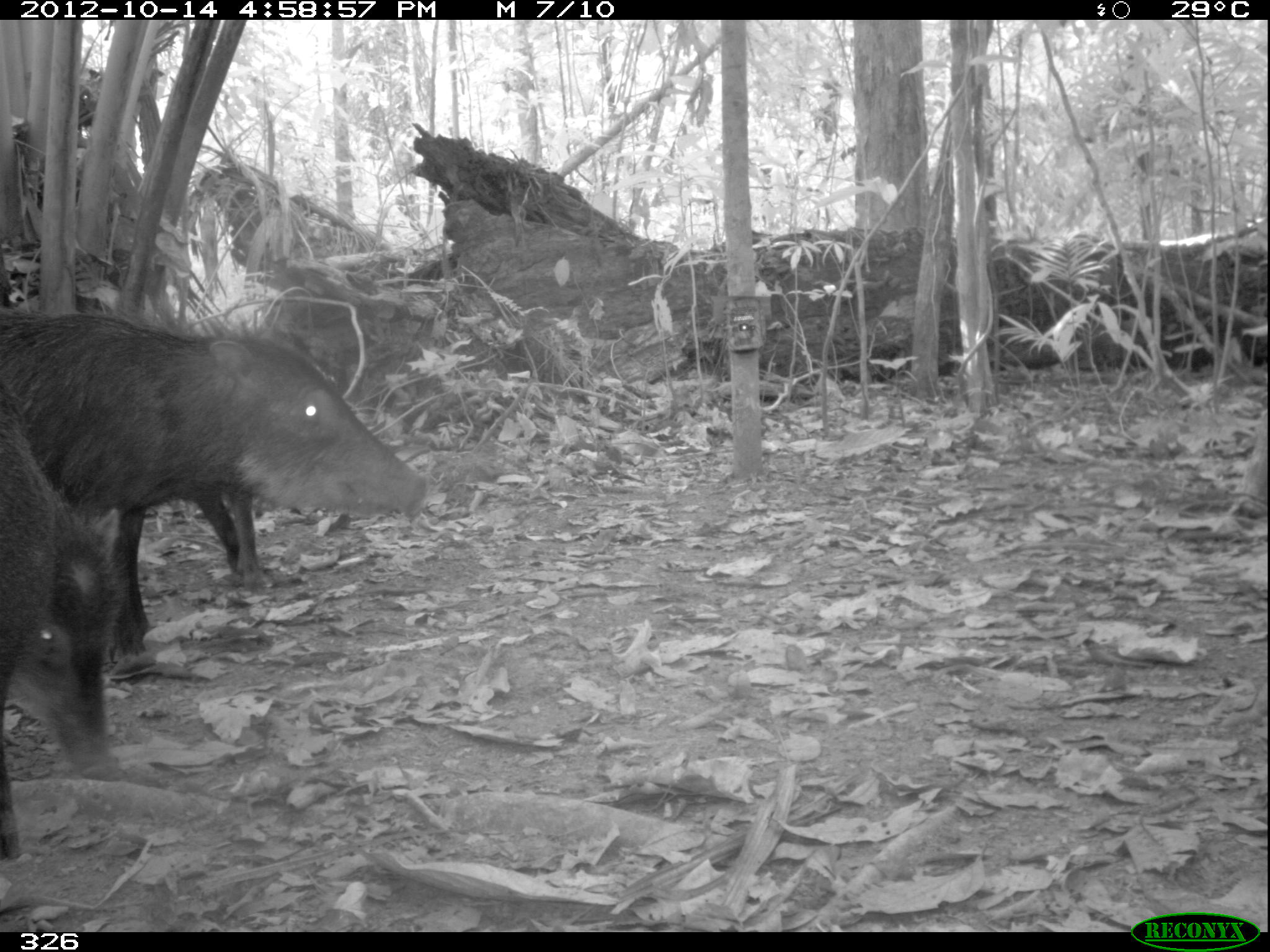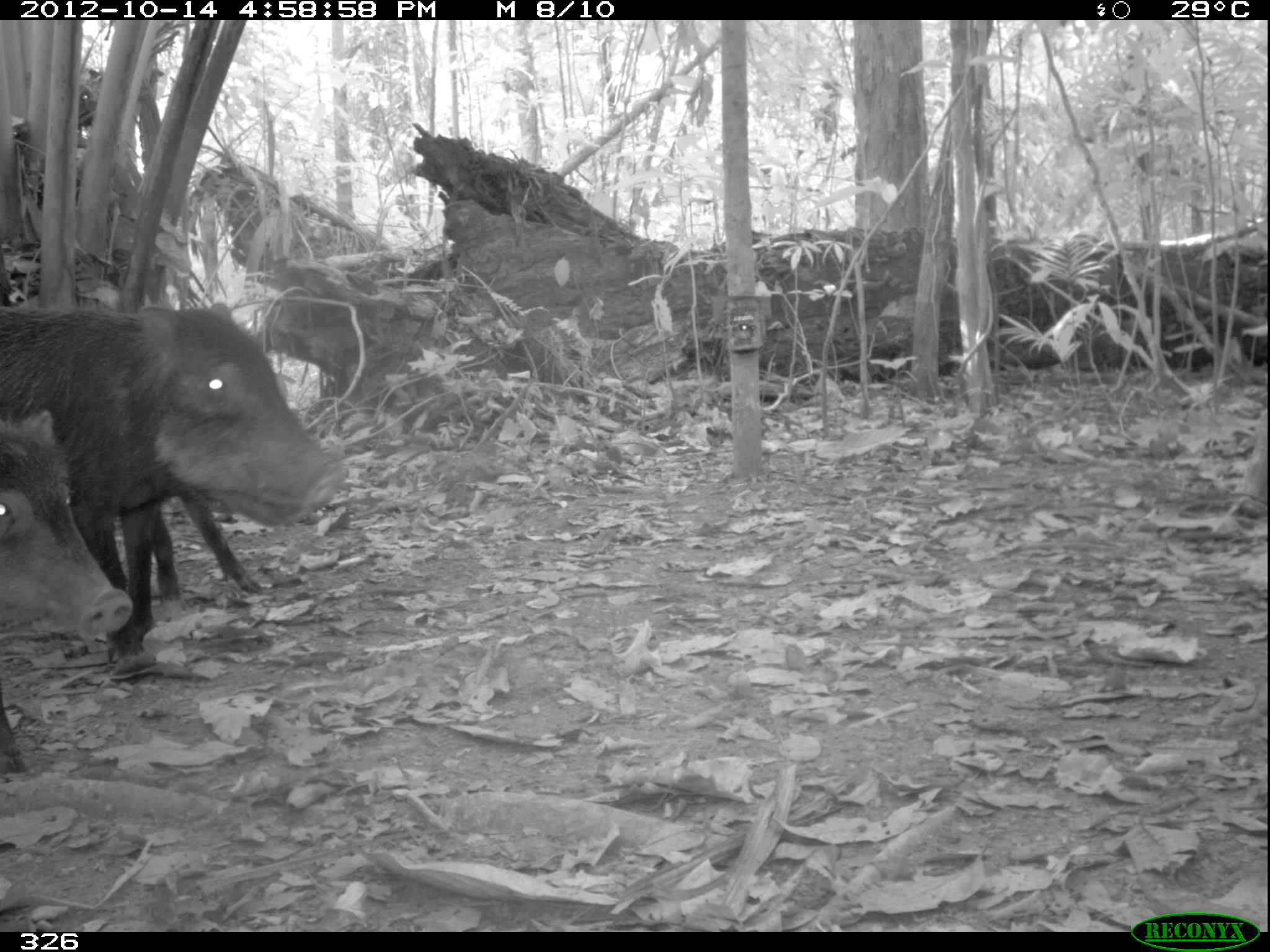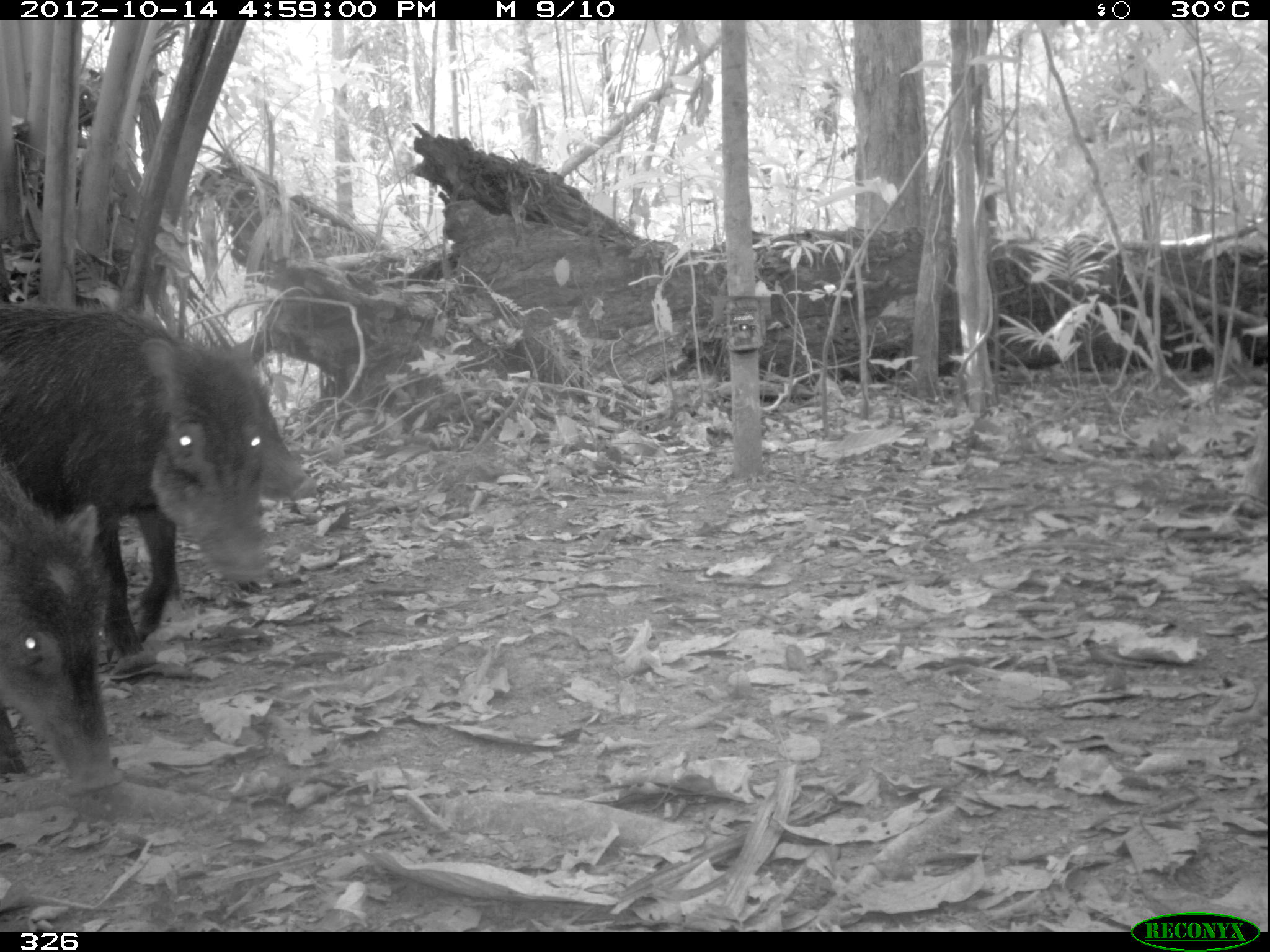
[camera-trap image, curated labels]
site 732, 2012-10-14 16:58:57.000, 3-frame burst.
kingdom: Animalia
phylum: Chordata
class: Mammalia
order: Artiodactyla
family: Tayassuidae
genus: Tayassu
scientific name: Tayassu pecari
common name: white-lipped peccary